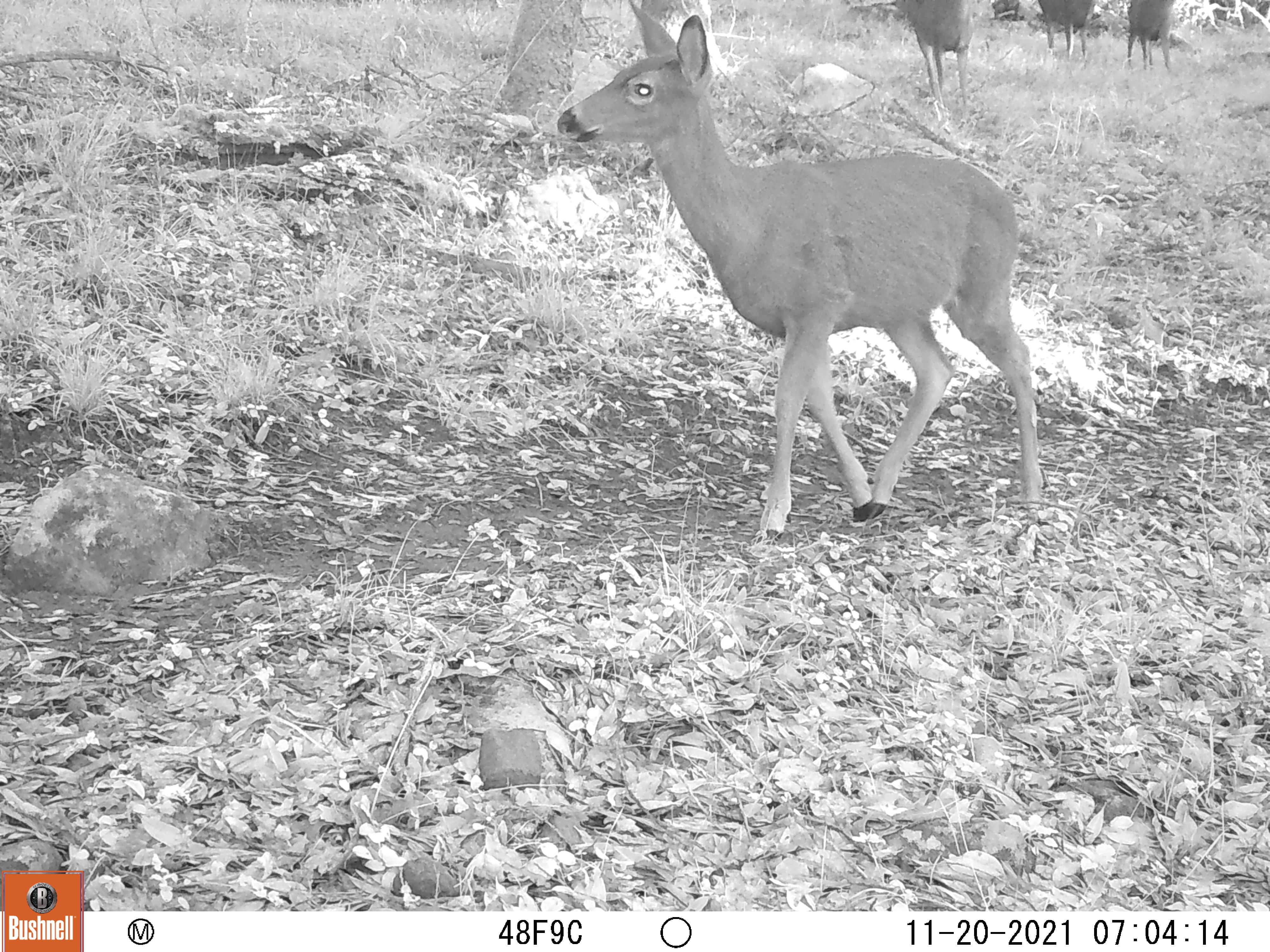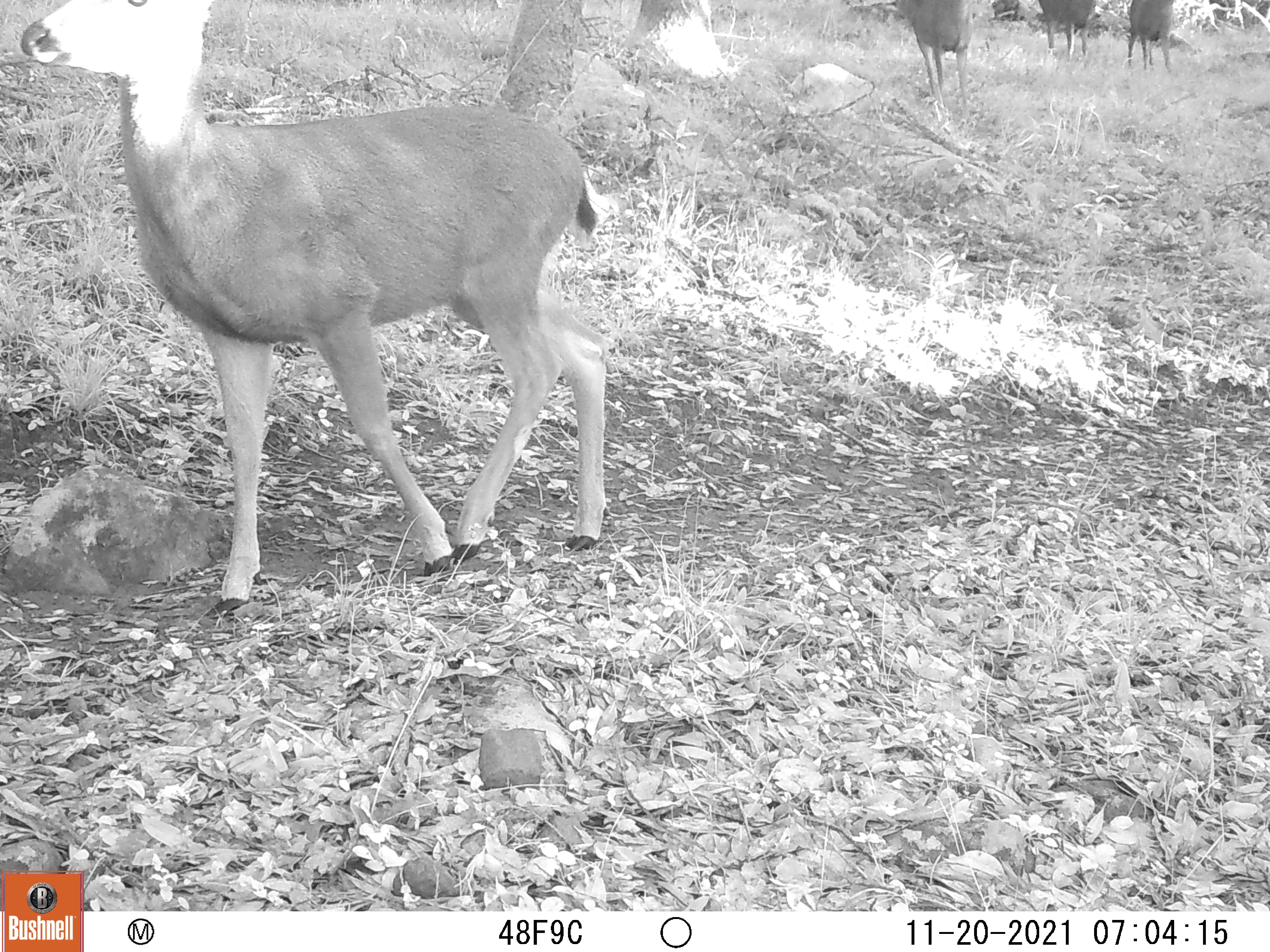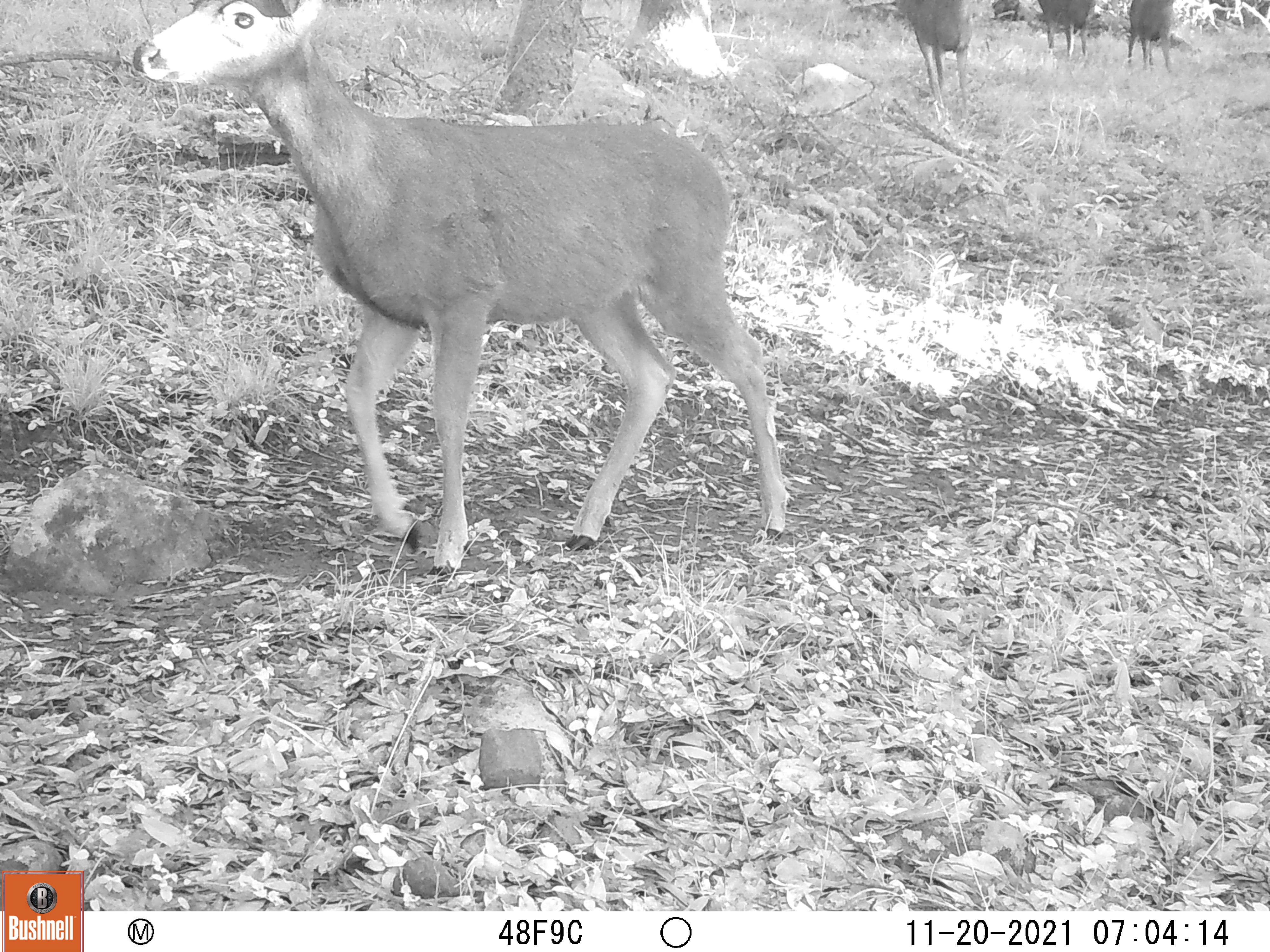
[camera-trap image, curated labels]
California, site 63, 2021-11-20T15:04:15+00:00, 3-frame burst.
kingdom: Animalia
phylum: Chordata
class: Mammalia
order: Artiodactyla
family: Cervidae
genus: Odocoileus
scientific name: Odocoileus hemionus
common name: mule deer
Mule deer (Odocoileus hemionus).